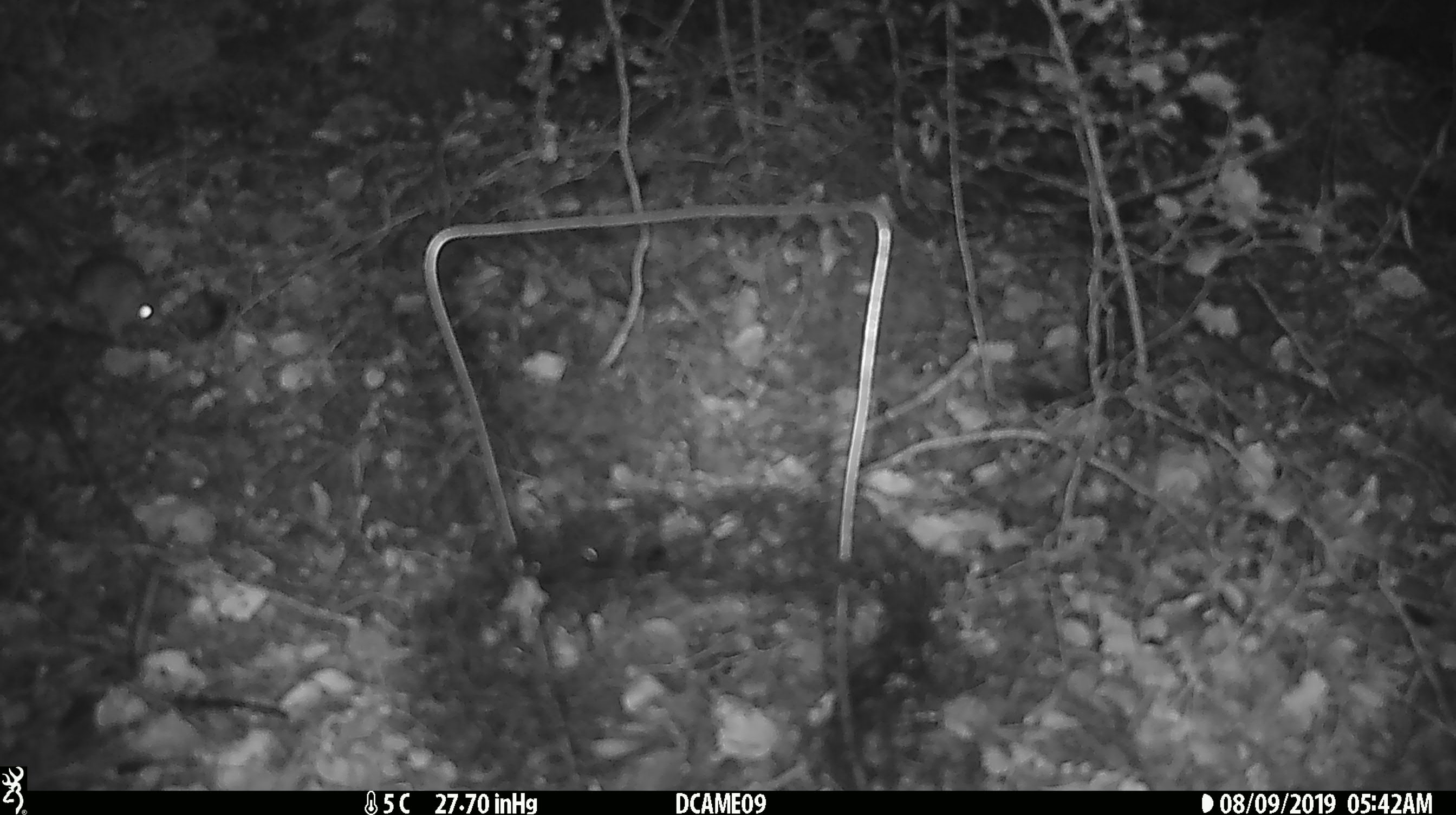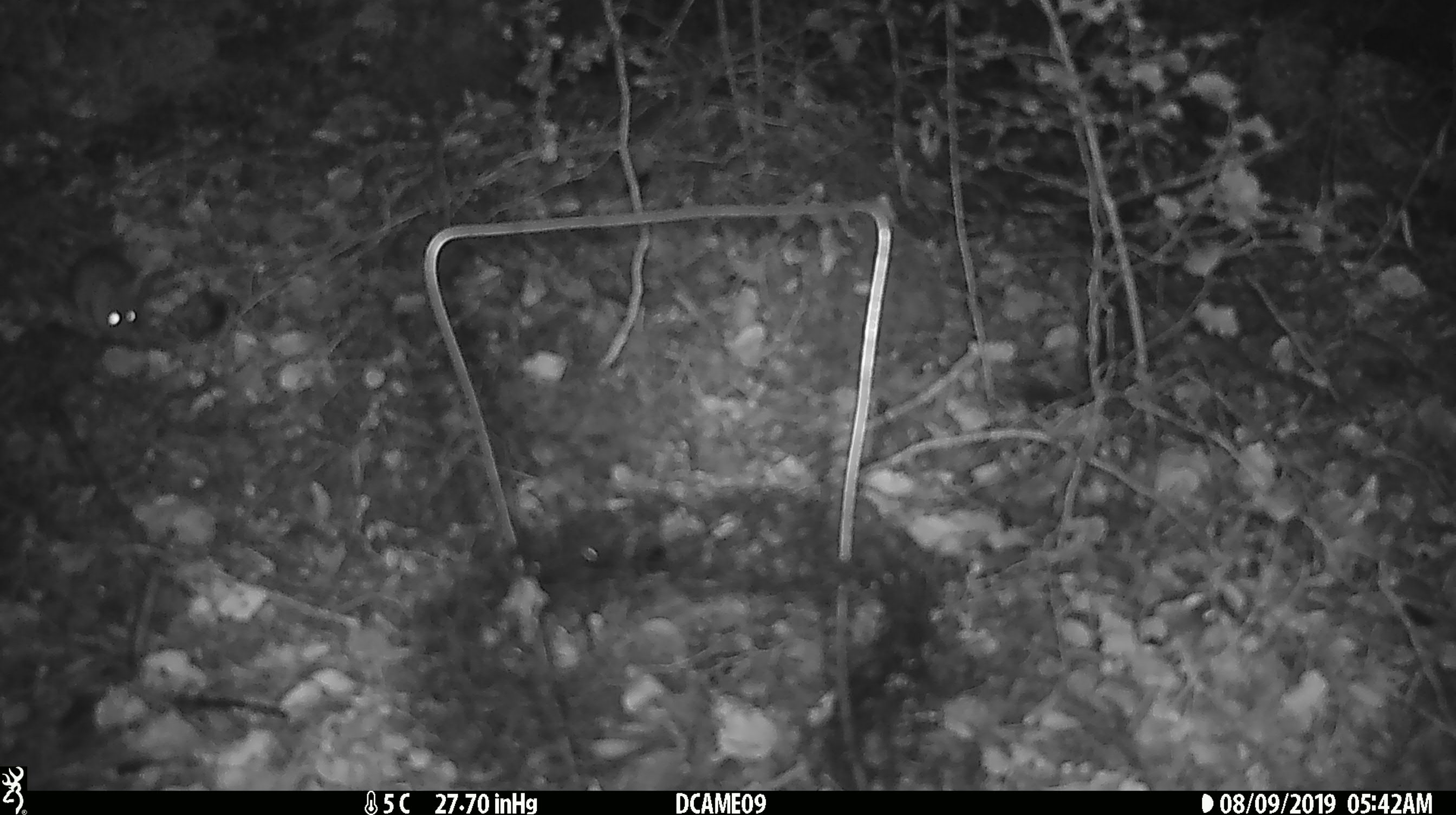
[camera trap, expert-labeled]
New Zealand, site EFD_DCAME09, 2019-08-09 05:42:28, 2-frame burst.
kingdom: Animalia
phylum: Chordata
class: Mammalia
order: Rodentia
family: Muridae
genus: Mus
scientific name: Mus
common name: mouse